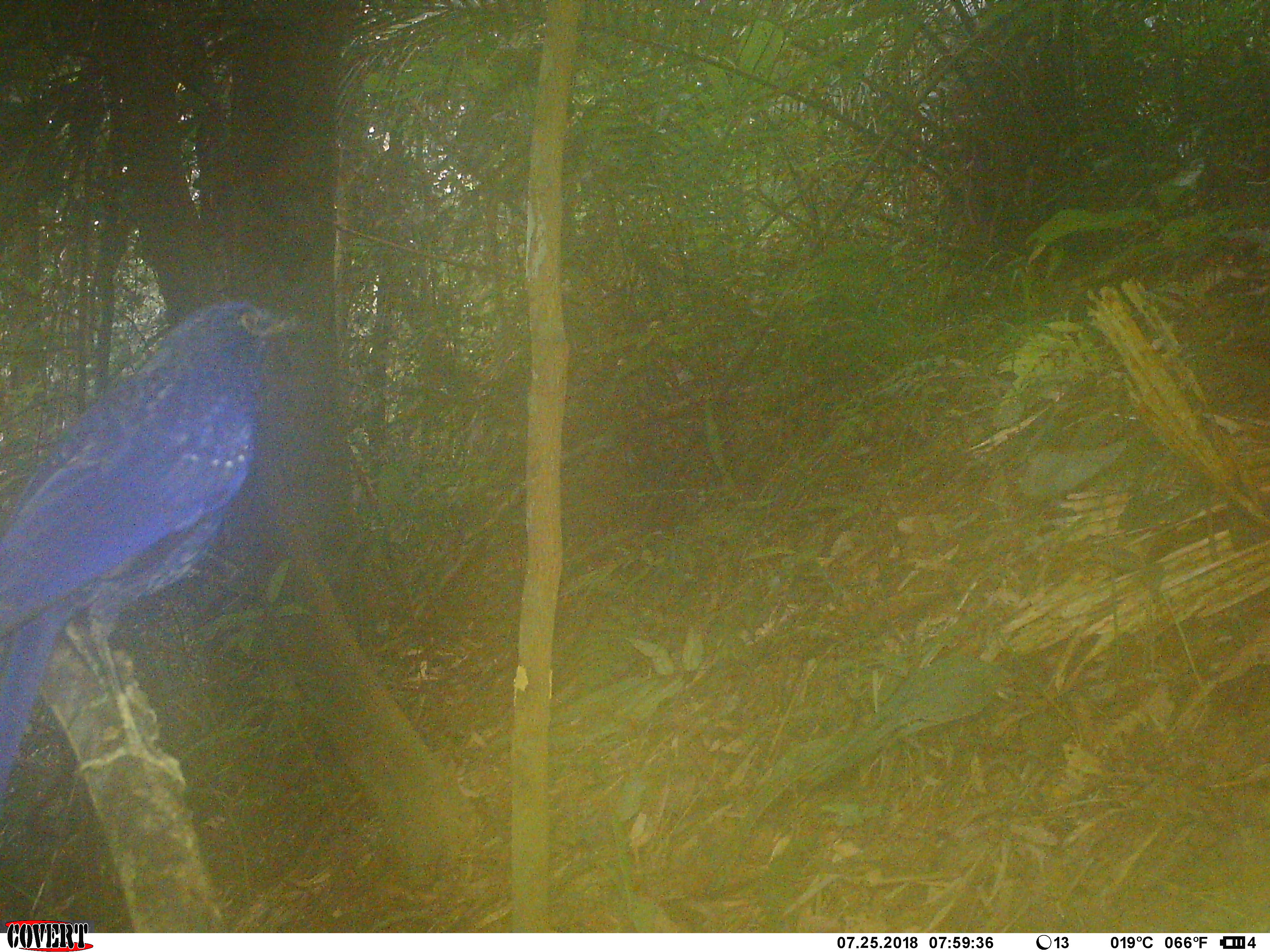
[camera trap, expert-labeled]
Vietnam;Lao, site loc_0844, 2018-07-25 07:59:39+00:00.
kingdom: Animalia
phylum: Chordata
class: Aves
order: Passeriformes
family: Muscicapidae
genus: Myophonus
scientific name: Myophonus caeruleus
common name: blue whistling thrush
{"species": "blue whistling thrush (Myophonus caeruleus)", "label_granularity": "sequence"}